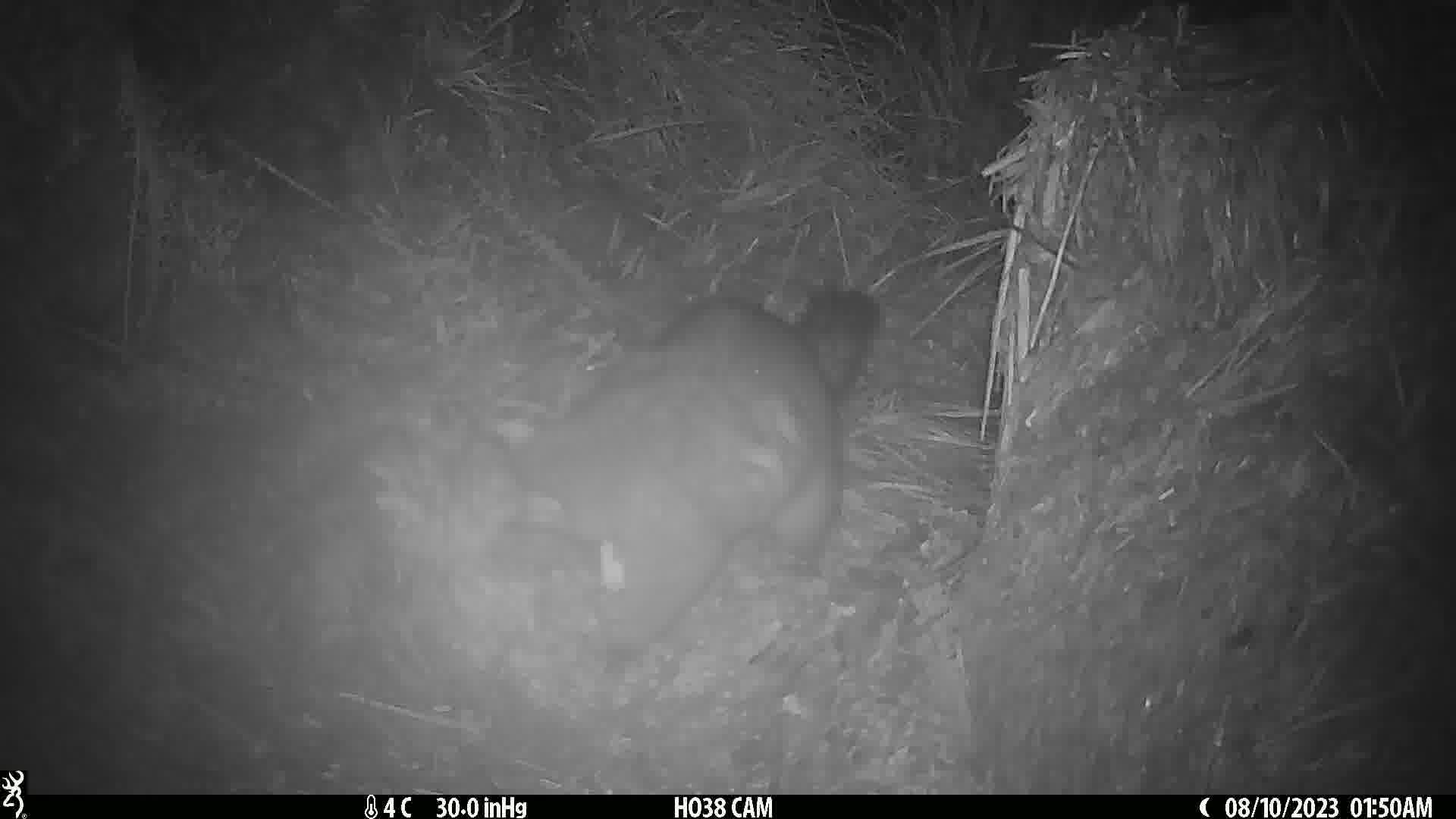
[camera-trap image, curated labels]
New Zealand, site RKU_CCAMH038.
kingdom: Animalia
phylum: Chordata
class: Mammalia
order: Diprotodontia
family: Phalangeridae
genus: Trichosurus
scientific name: Trichosurus vulpecula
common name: common brushtail possum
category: possum